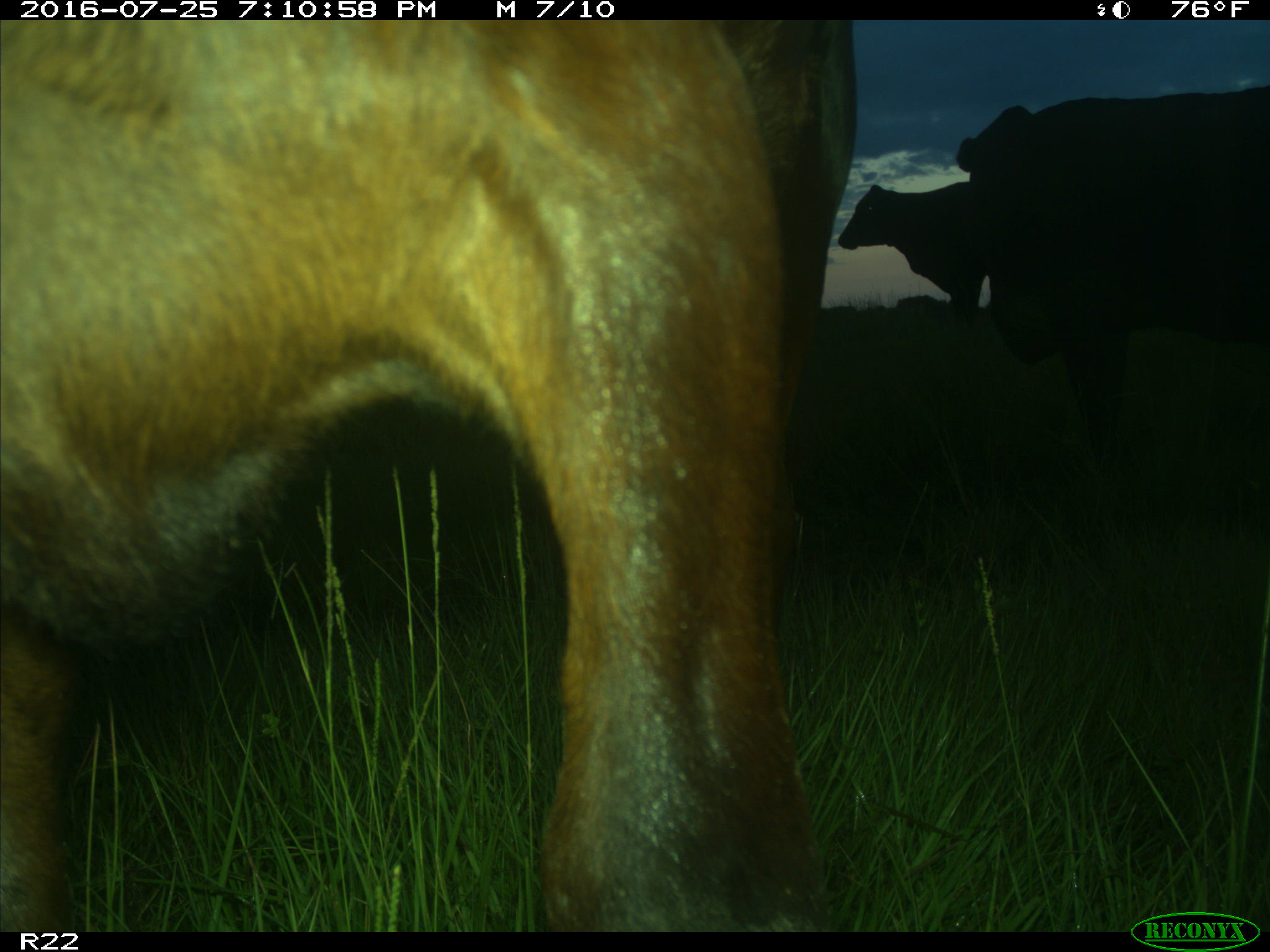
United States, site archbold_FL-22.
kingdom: Animalia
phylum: Chordata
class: Mammalia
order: Artiodactyla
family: Bovidae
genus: Bos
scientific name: Bos taurus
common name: domestic cow